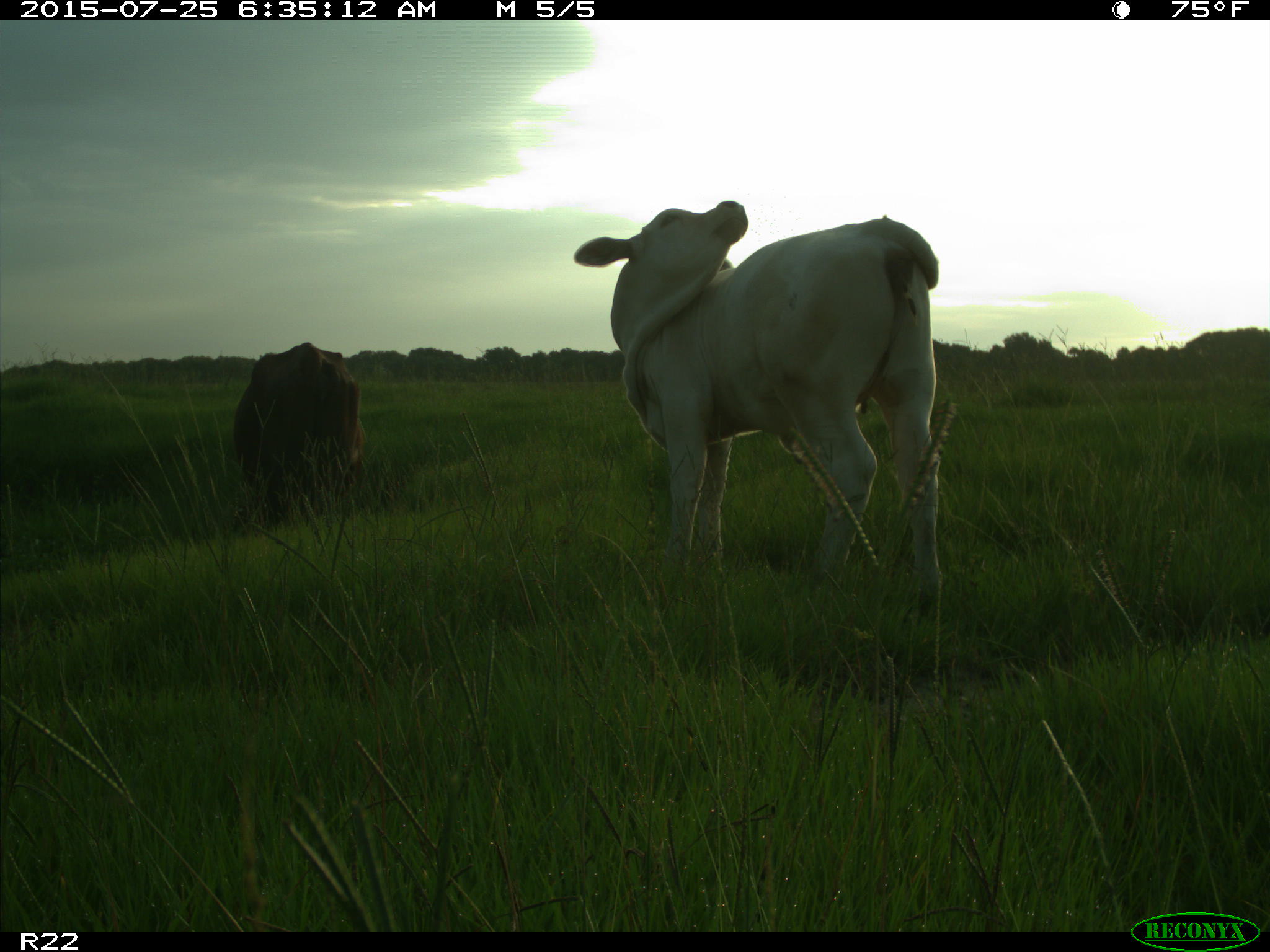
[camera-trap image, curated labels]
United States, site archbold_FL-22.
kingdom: Animalia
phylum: Chordata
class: Mammalia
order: Artiodactyla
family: Bovidae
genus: Bos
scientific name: Bos taurus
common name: domestic cow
Bos taurus (domestic cow).